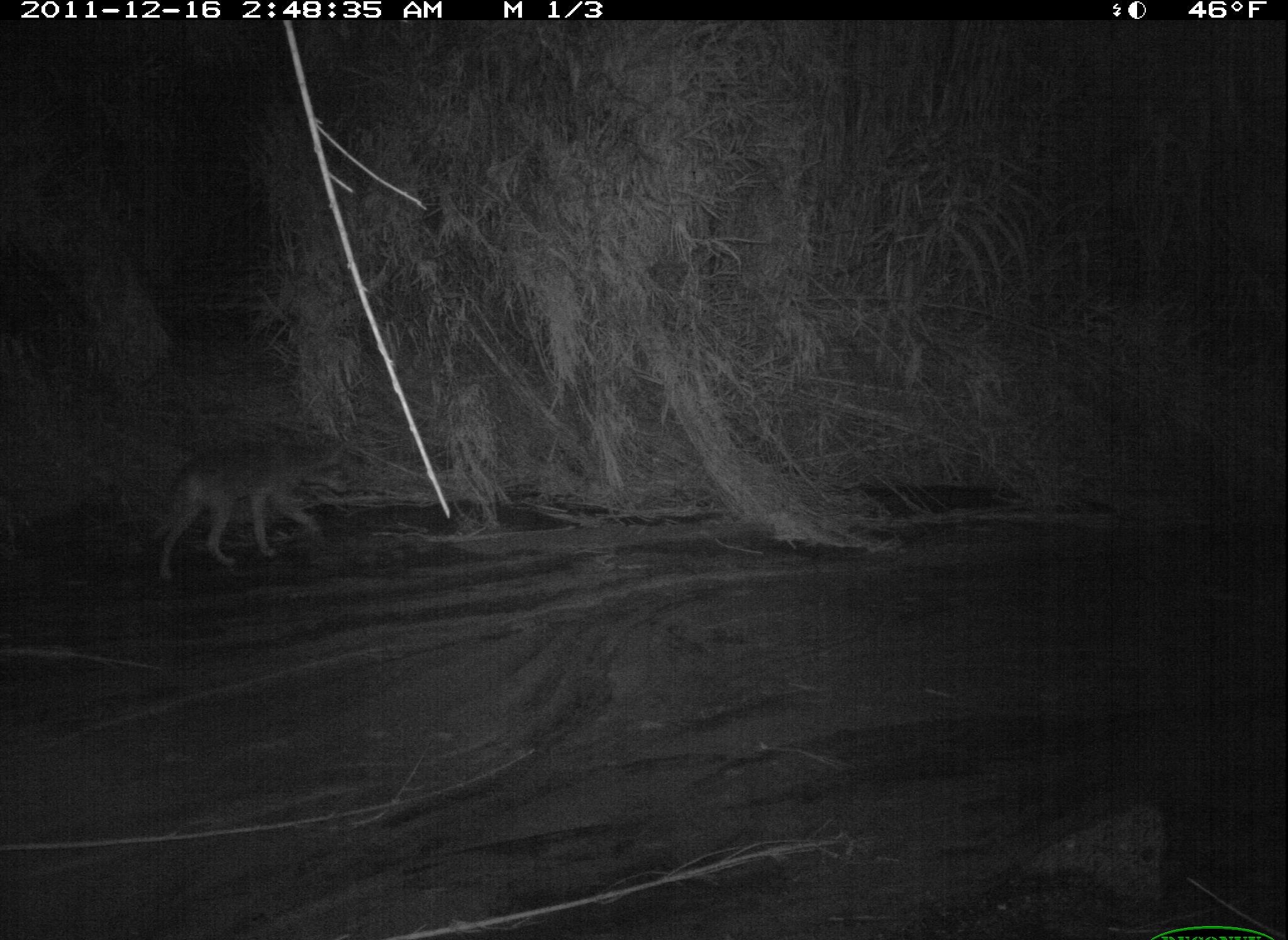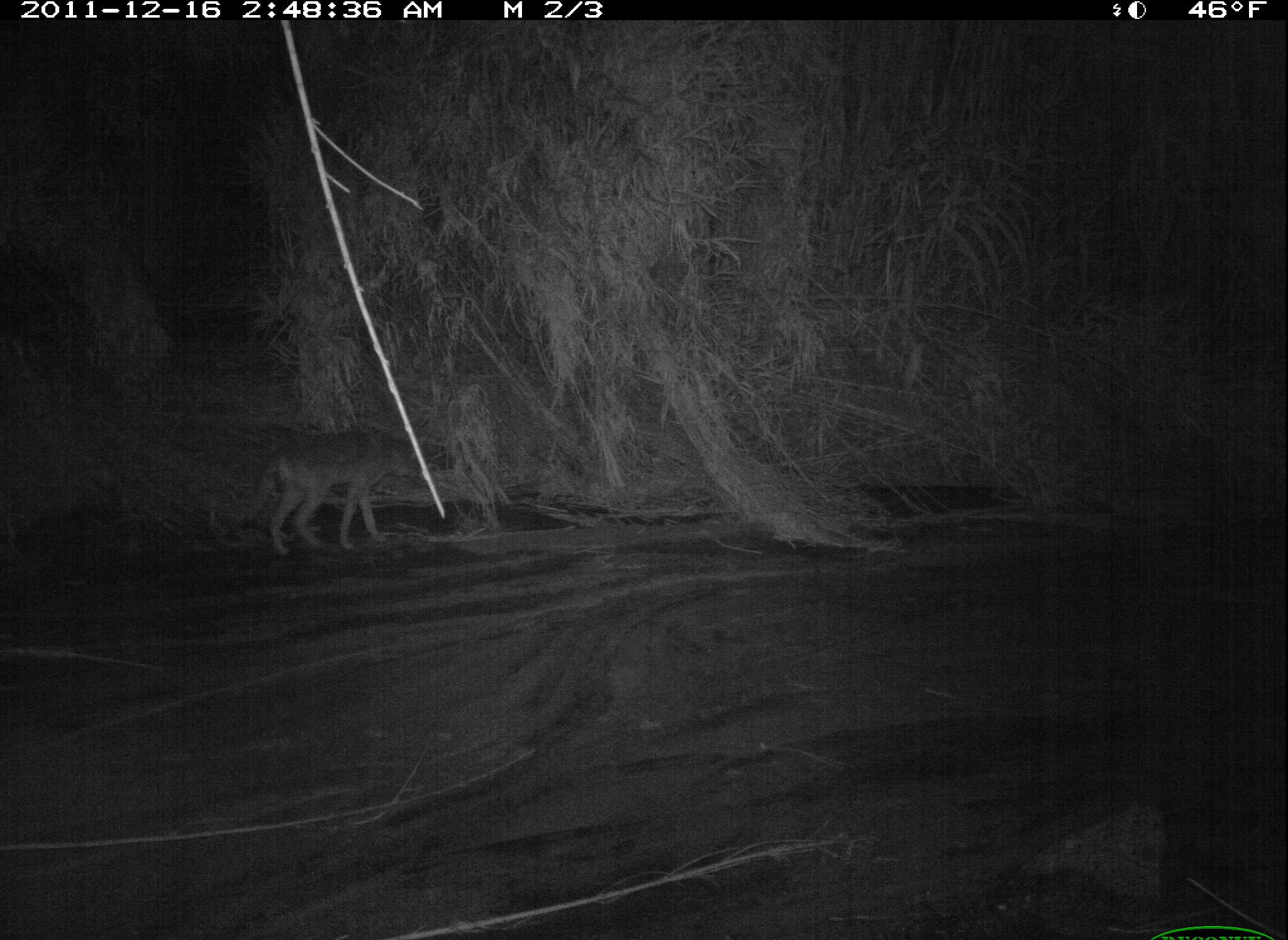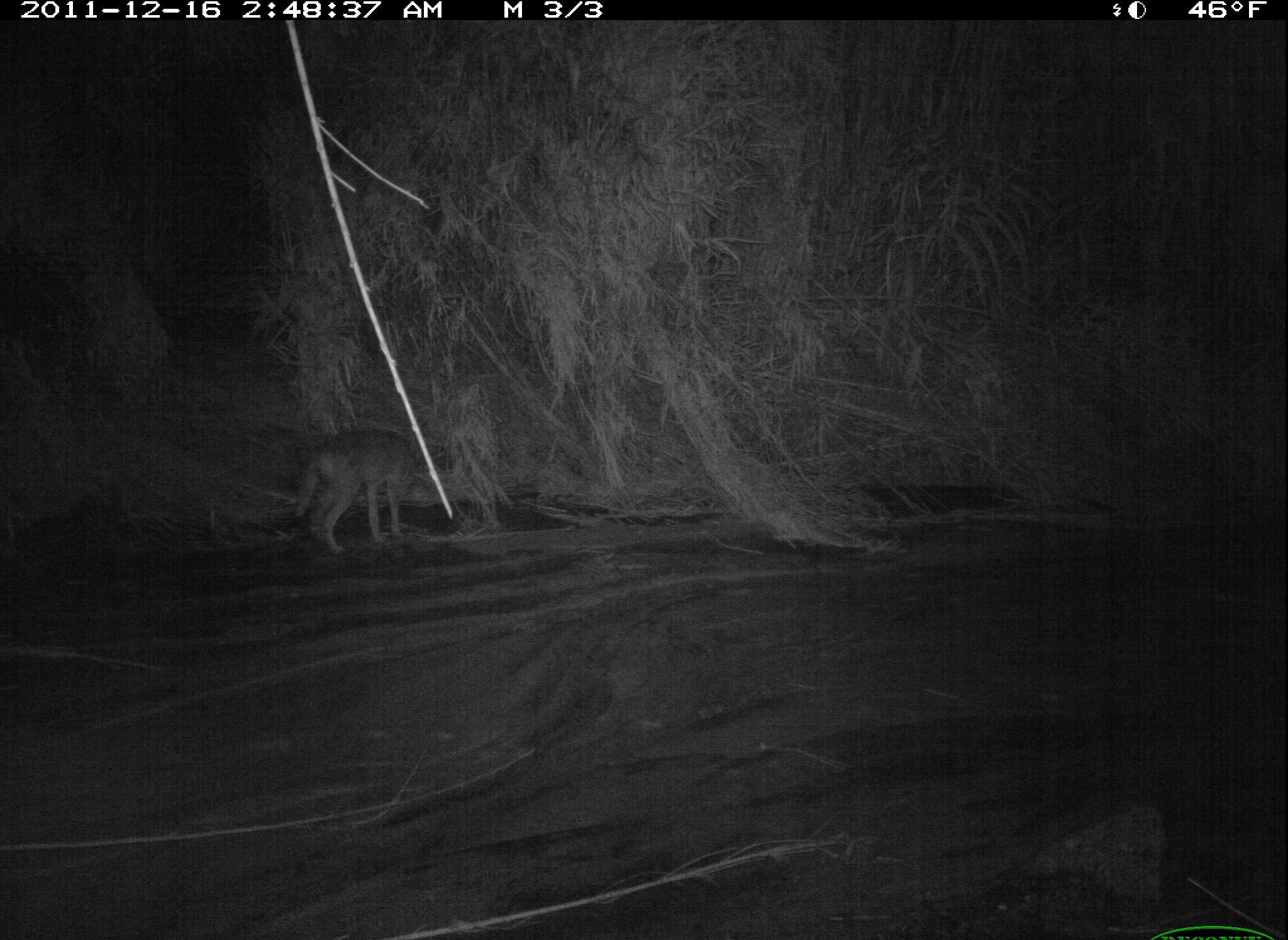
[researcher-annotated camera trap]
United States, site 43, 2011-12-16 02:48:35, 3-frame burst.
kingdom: Animalia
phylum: Chordata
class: Mammalia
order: Carnivora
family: Canidae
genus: Canis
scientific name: Canis latrans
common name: coyote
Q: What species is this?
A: Coyote (Canis latrans).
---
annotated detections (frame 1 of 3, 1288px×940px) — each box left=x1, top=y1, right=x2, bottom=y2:
coyote: left=129, top=414, right=369, bottom=580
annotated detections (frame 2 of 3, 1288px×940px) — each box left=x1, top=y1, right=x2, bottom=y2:
coyote: left=237, top=411, right=459, bottom=565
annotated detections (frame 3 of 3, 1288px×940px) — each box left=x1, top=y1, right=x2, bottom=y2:
coyote: left=250, top=428, right=472, bottom=562